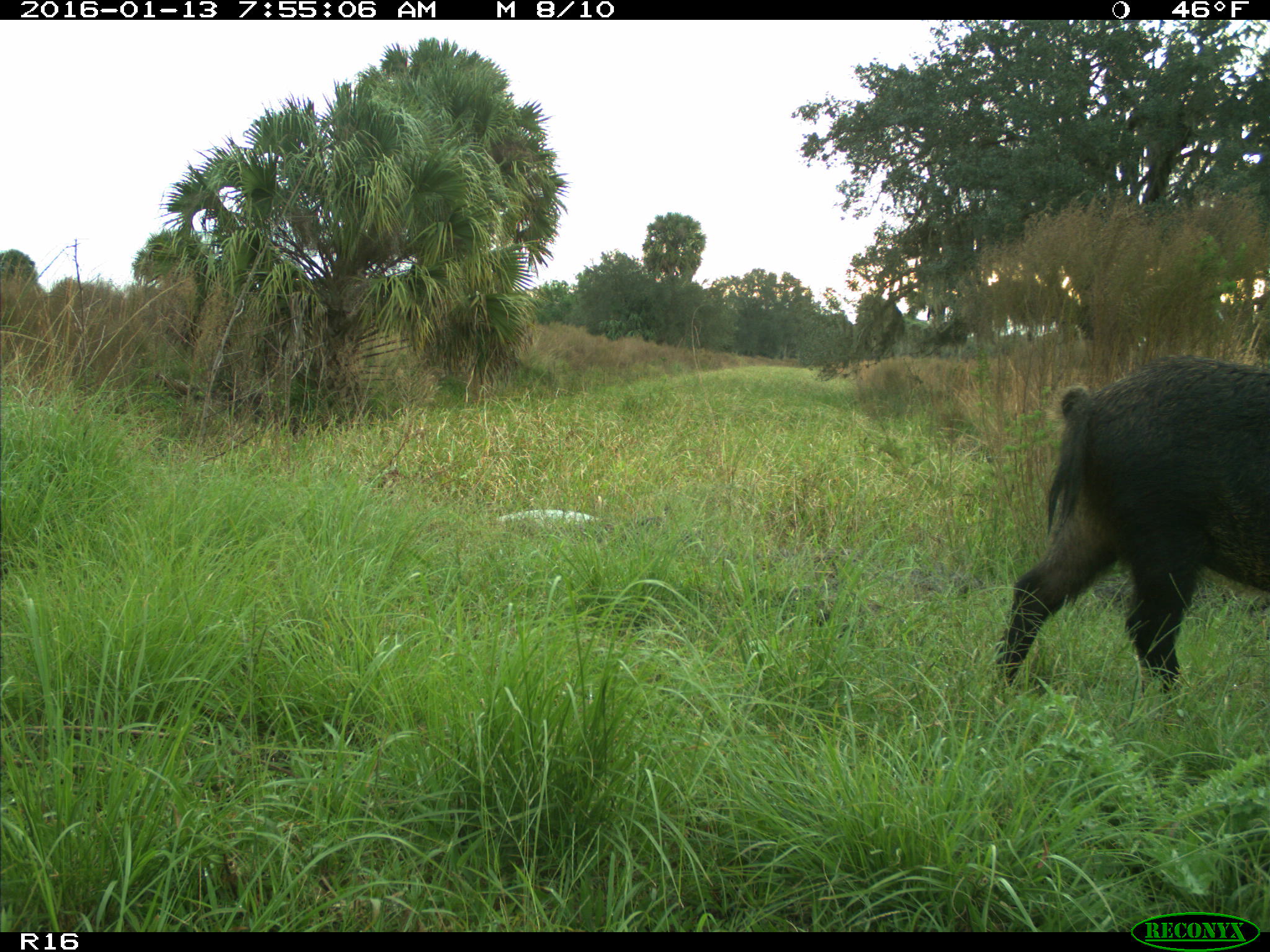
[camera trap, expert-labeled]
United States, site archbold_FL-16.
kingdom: Animalia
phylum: Chordata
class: Mammalia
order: Artiodactyla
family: Suidae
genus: Sus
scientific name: Sus scrofa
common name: wild boar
Sus scrofa (wild boar).